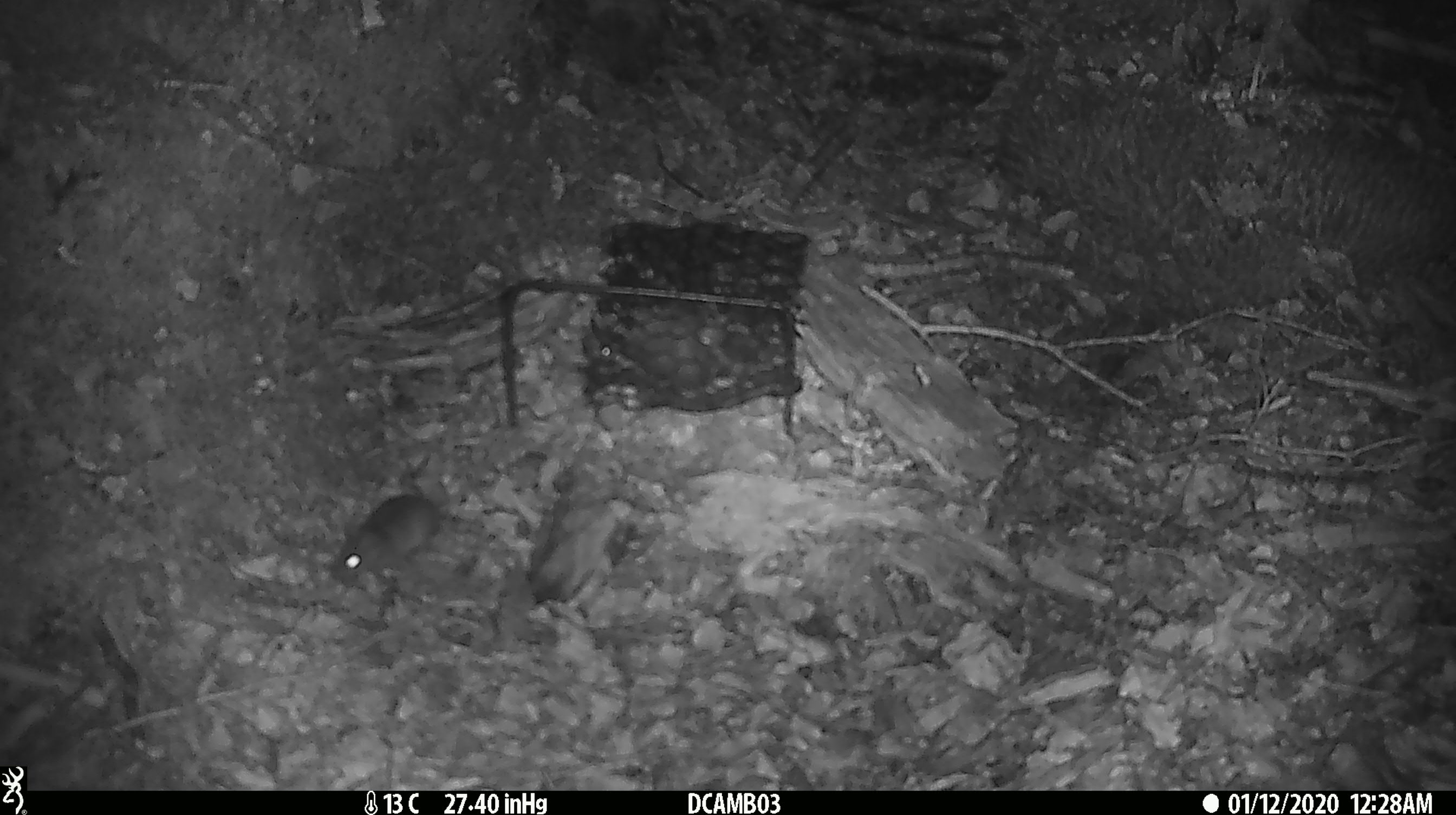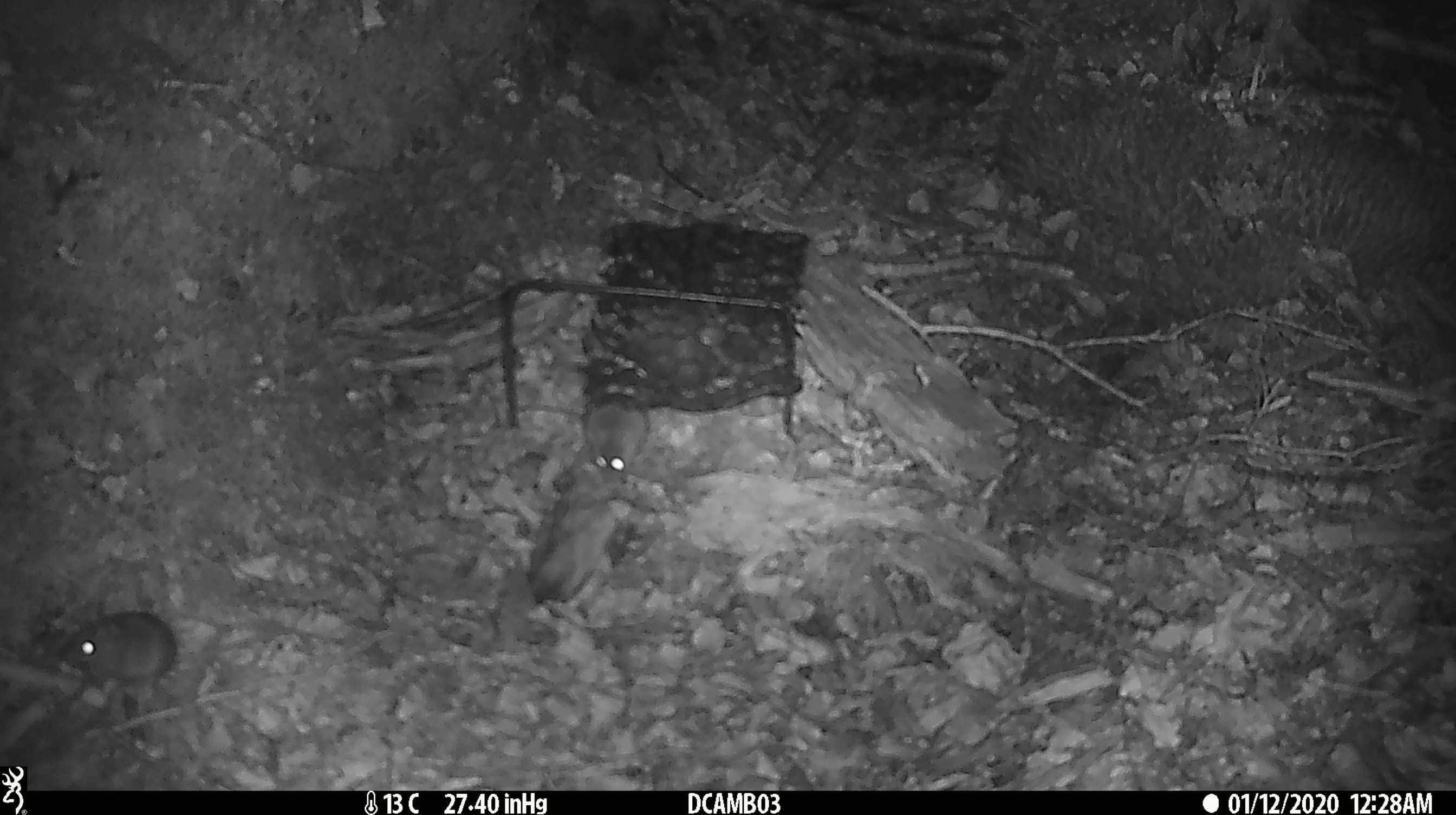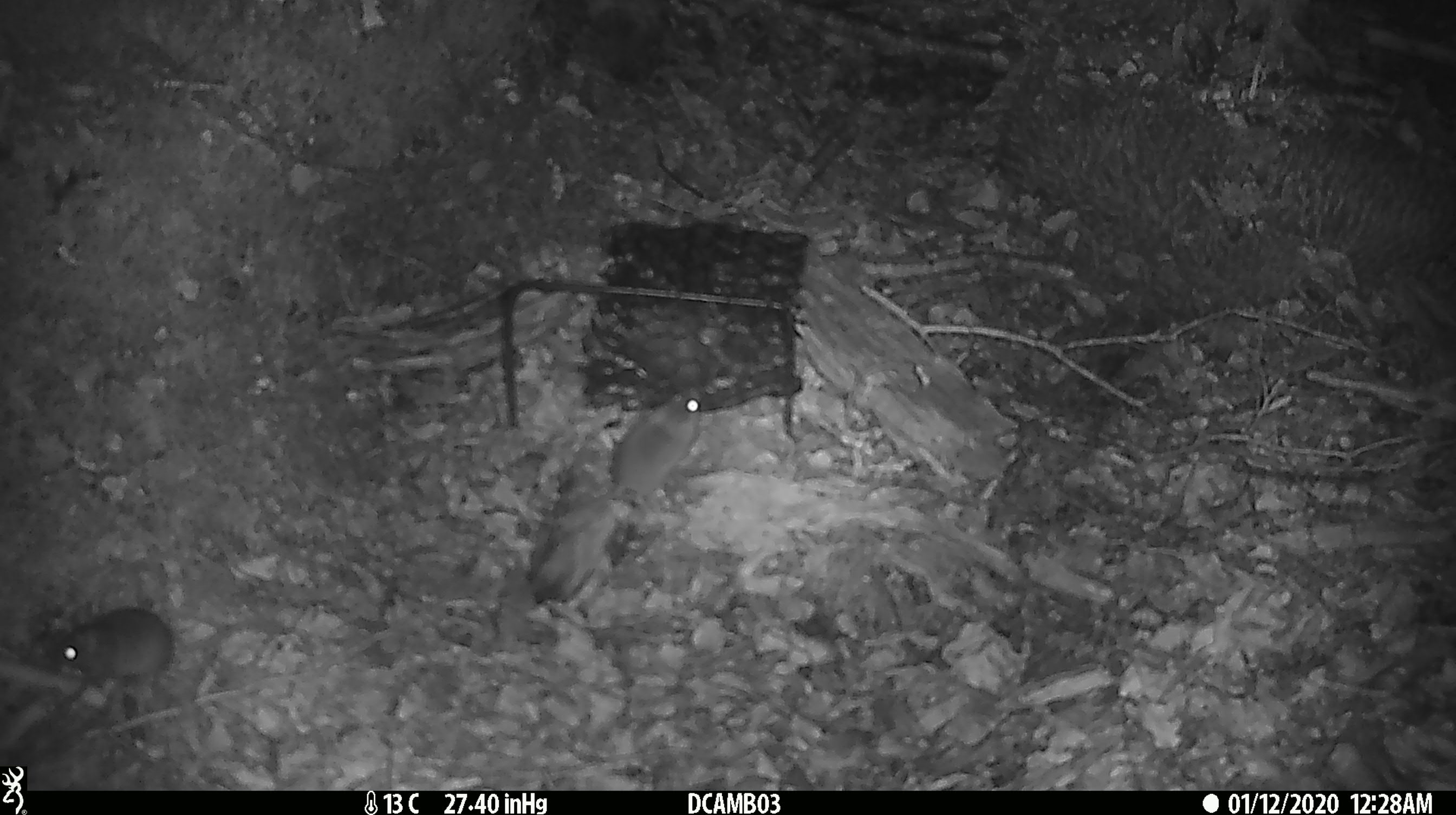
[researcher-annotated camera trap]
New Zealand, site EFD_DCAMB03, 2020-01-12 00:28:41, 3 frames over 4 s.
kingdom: Animalia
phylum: Chordata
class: Mammalia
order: Rodentia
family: Muridae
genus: Mus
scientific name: Mus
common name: mouse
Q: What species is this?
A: Mouse (Mus).